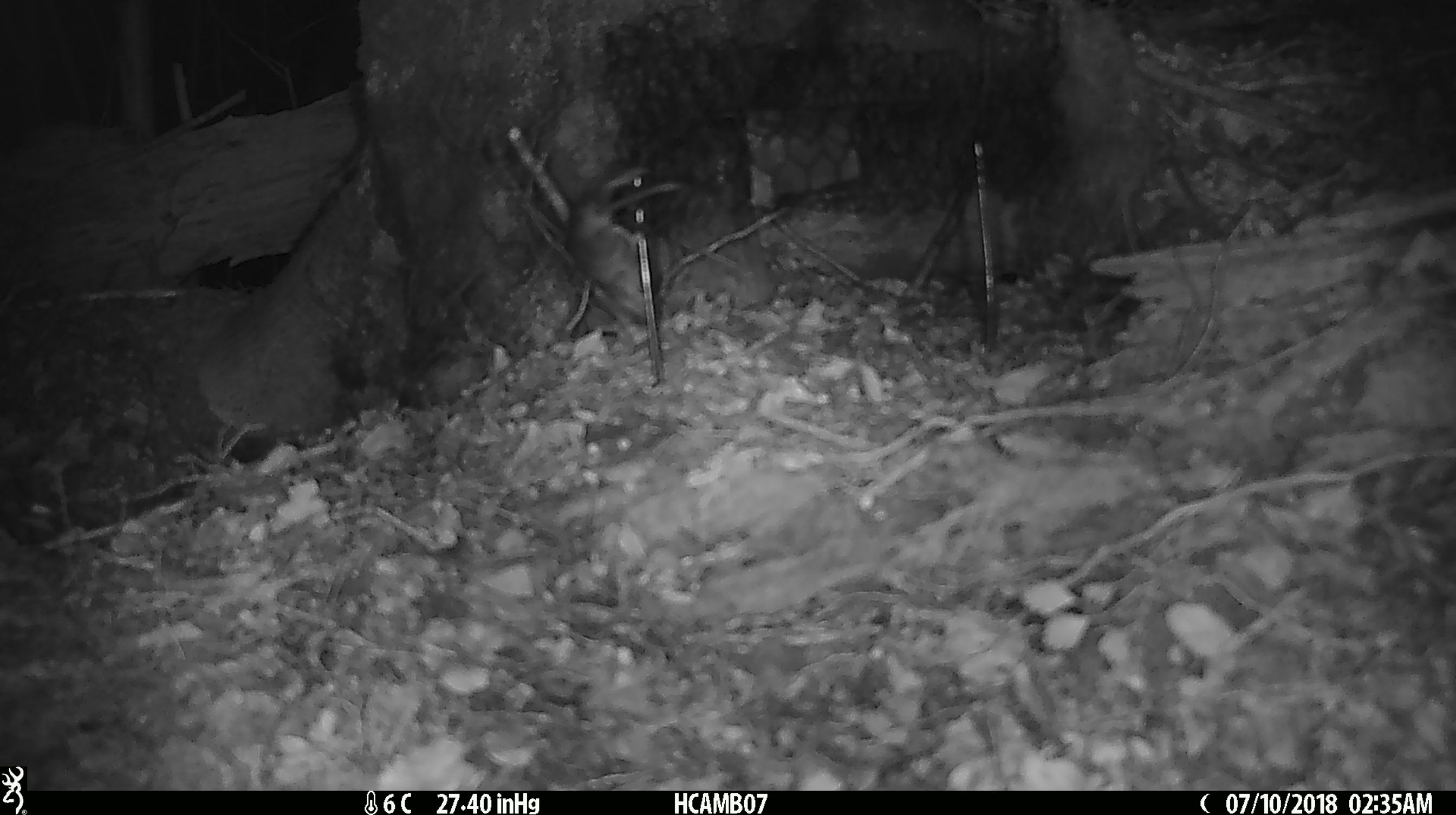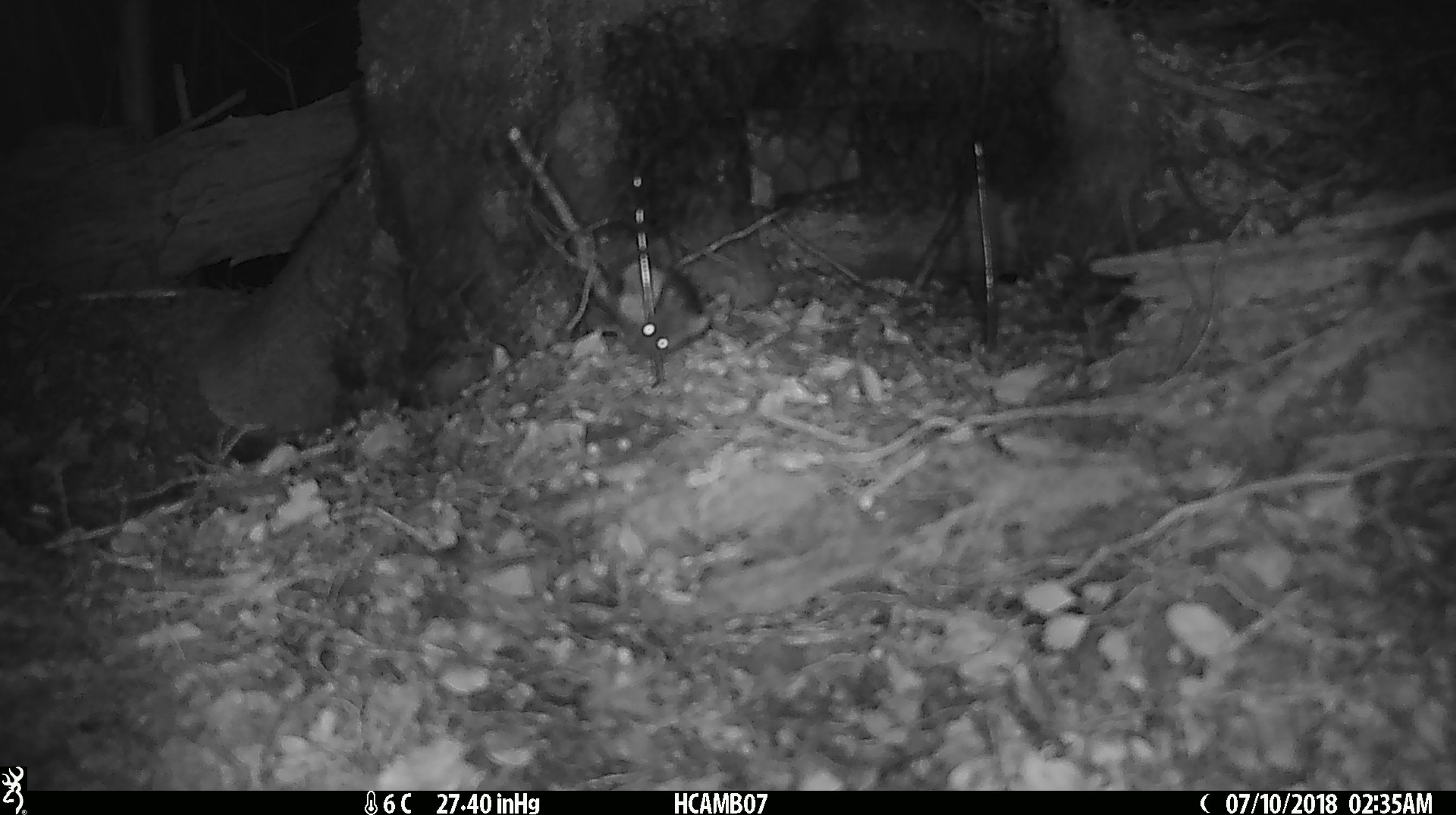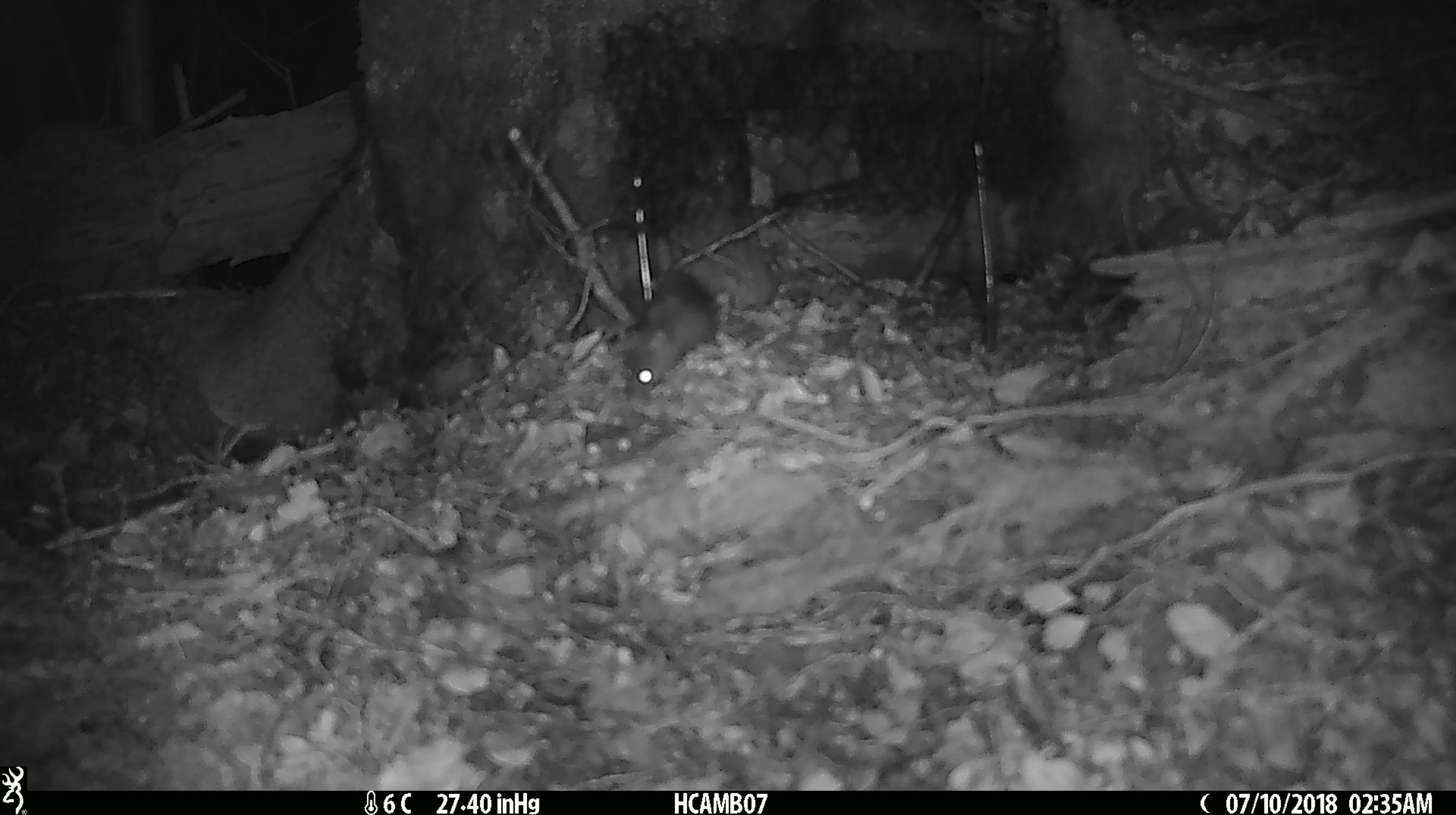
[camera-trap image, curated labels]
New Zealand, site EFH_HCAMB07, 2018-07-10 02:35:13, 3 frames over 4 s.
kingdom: Animalia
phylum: Chordata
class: Mammalia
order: Rodentia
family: Muridae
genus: Mus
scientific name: Mus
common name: mouse